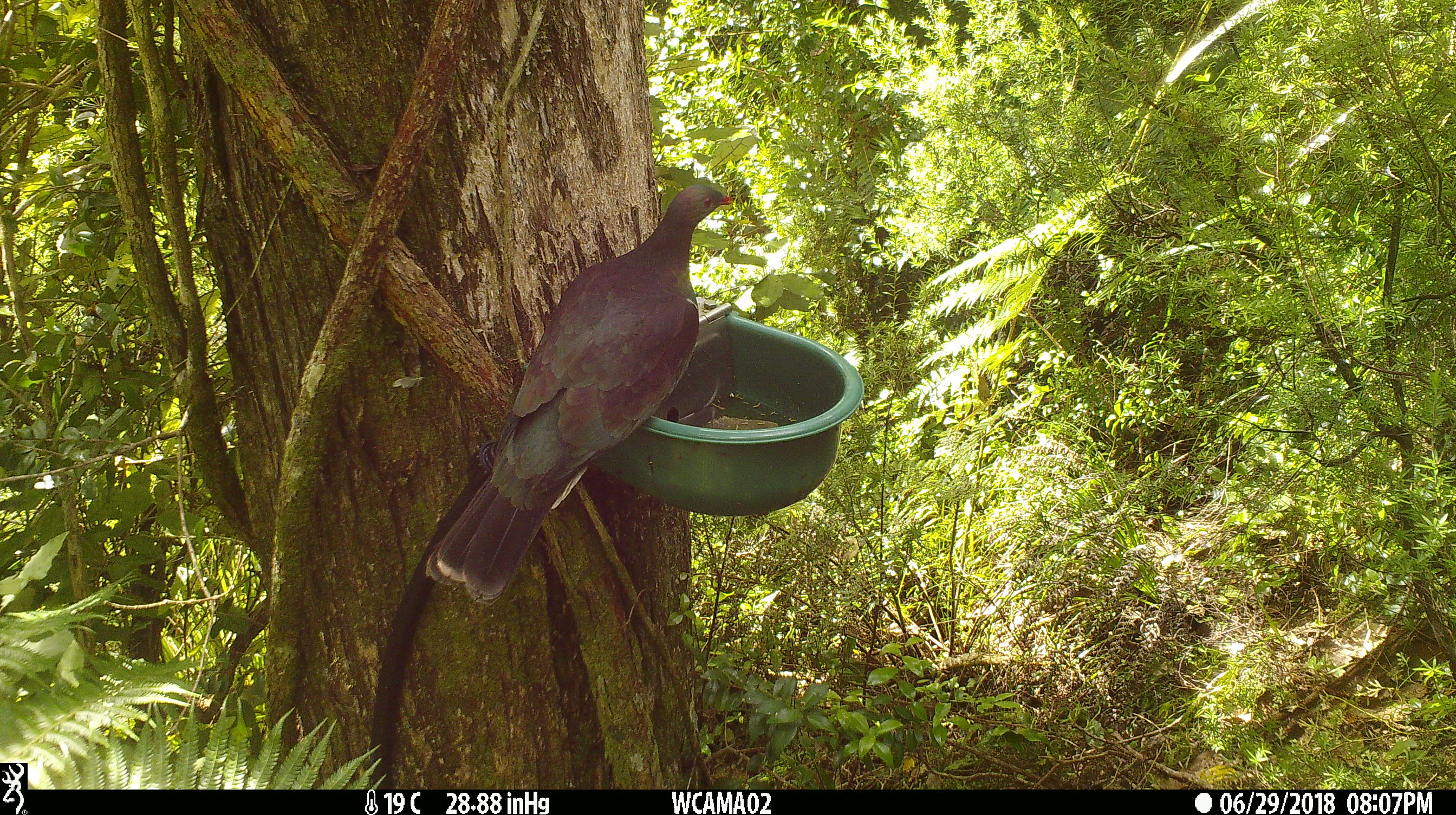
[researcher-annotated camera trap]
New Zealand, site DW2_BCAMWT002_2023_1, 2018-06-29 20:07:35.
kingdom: Animalia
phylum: Chordata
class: Aves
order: Columbiformes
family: Columbidae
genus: Hemiphaga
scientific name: Hemiphaga novaeseelandiae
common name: new zealand pigeon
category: kereru